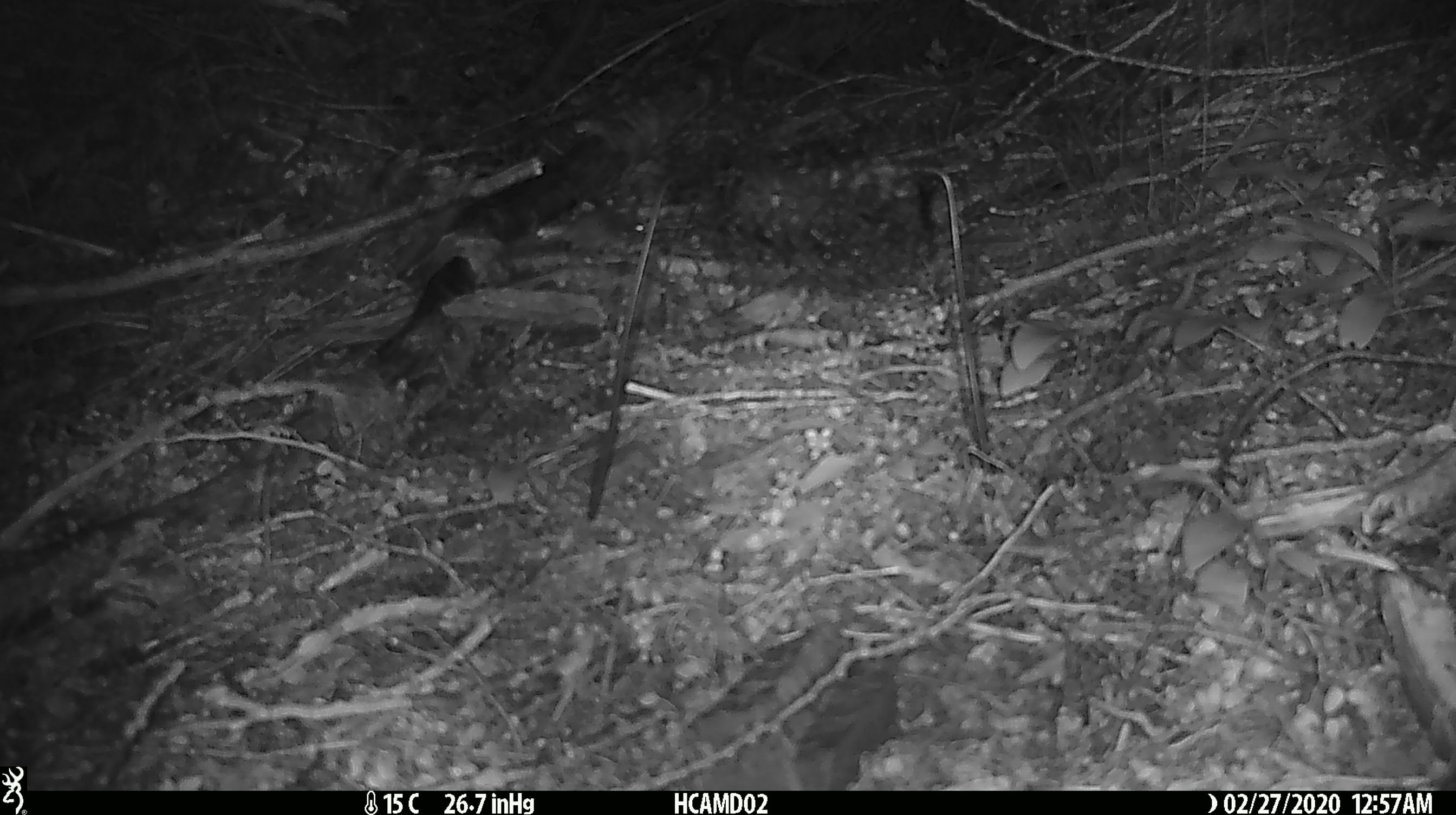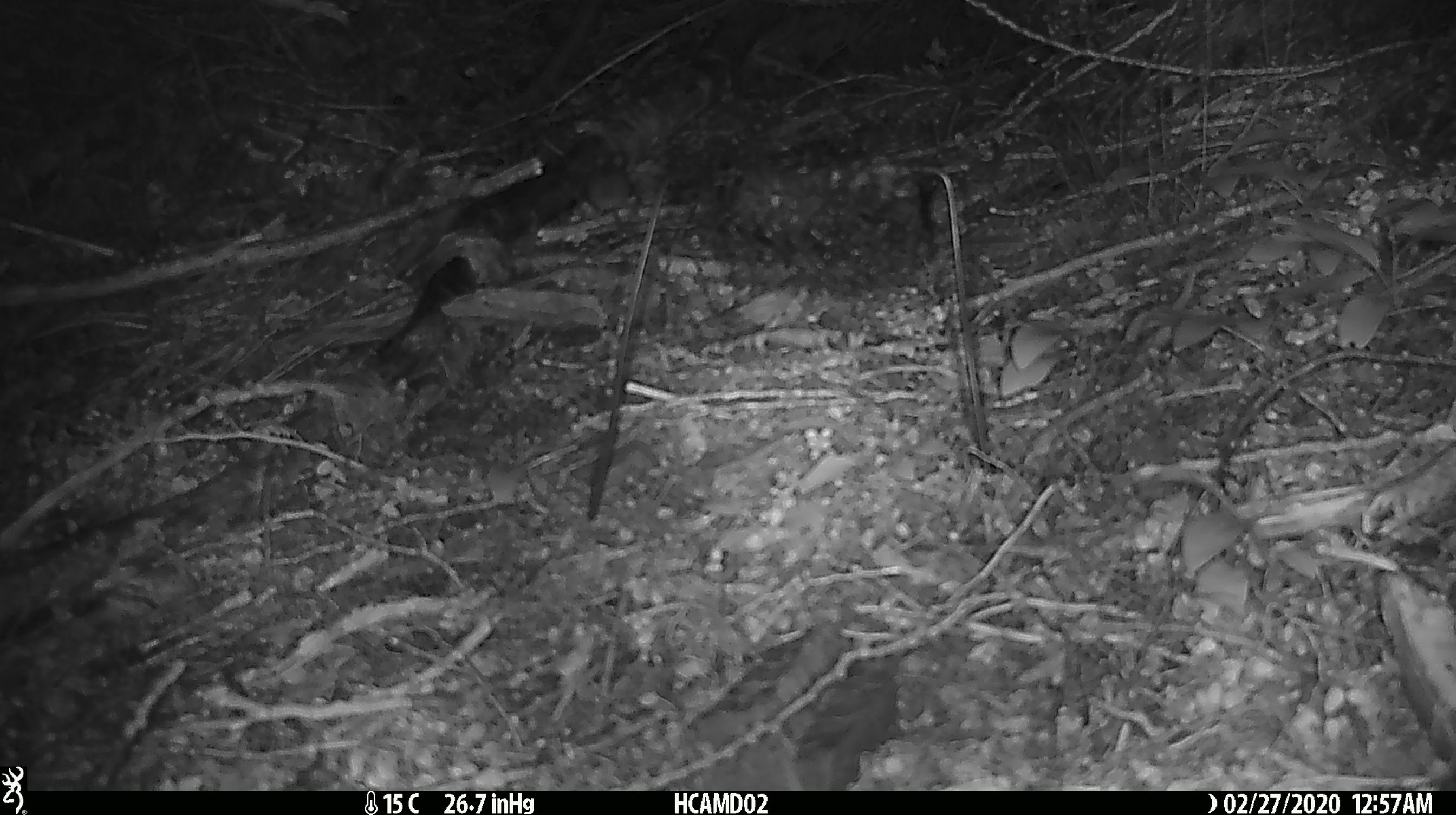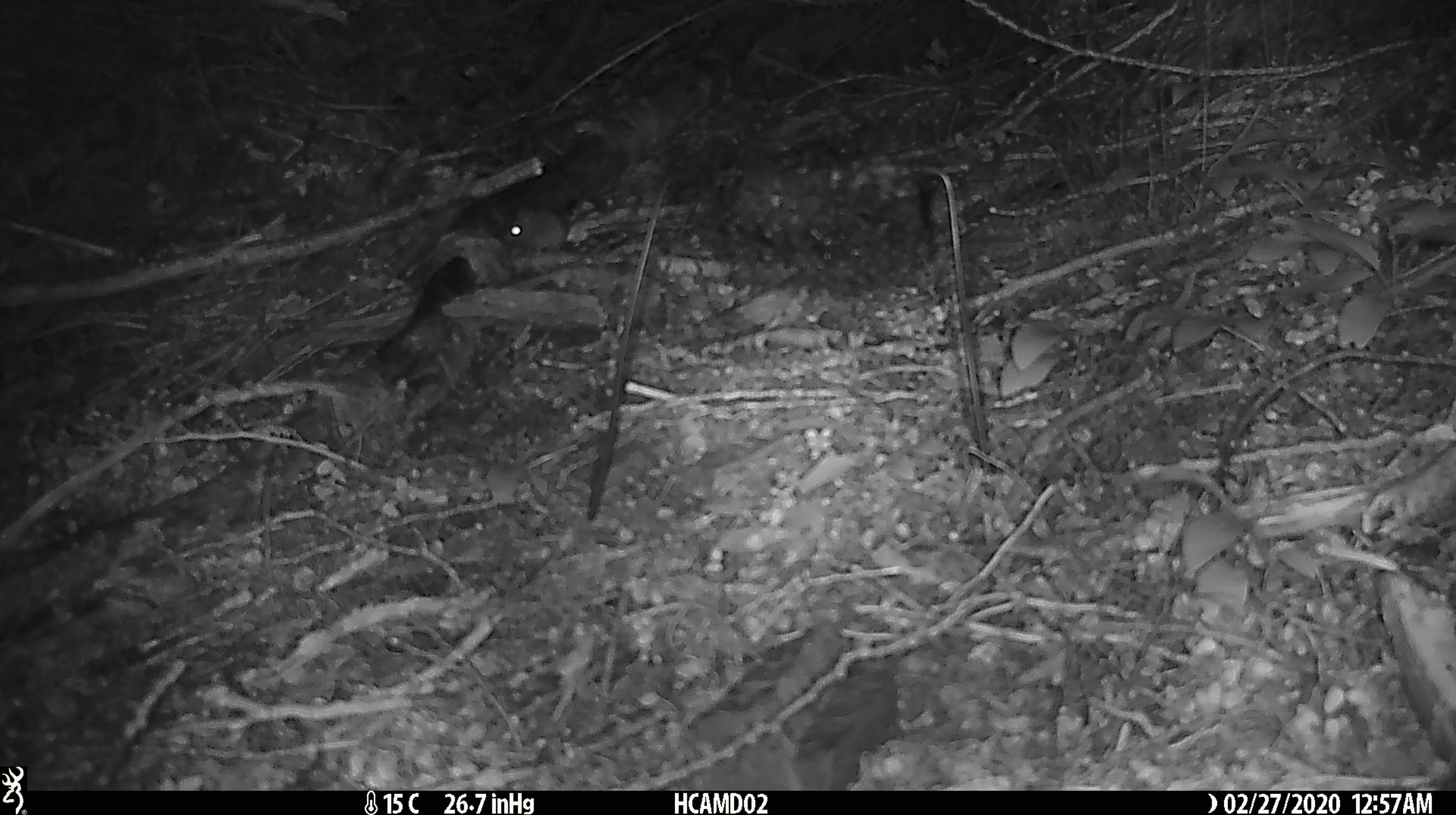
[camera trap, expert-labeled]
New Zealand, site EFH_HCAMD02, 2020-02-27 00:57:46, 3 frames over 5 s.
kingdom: Animalia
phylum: Chordata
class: Mammalia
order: Rodentia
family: Muridae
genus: Mus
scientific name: Mus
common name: mouse